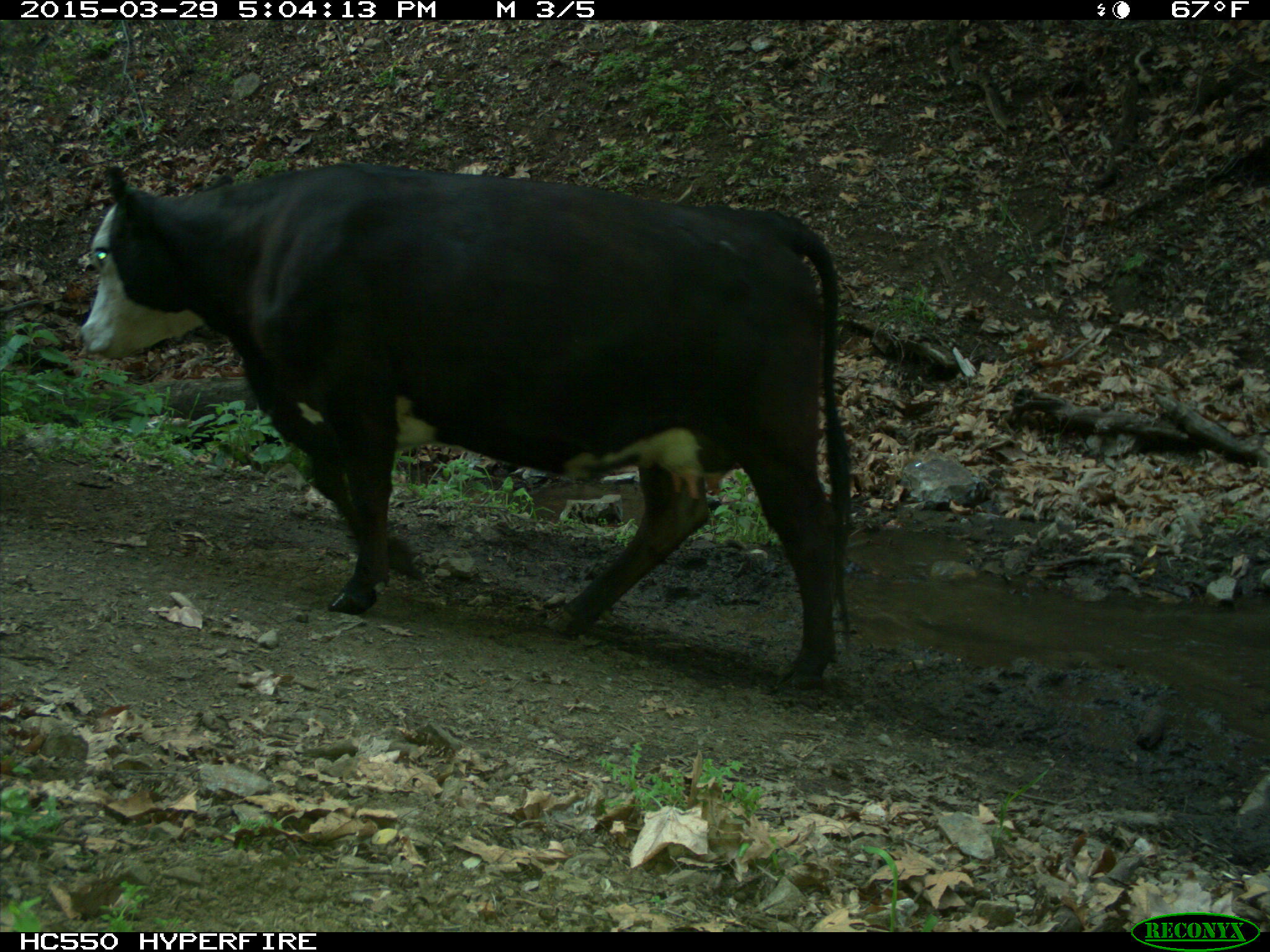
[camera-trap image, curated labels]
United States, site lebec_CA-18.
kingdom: Animalia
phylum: Chordata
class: Mammalia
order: Artiodactyla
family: Bovidae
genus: Bos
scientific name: Bos taurus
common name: domestic cow